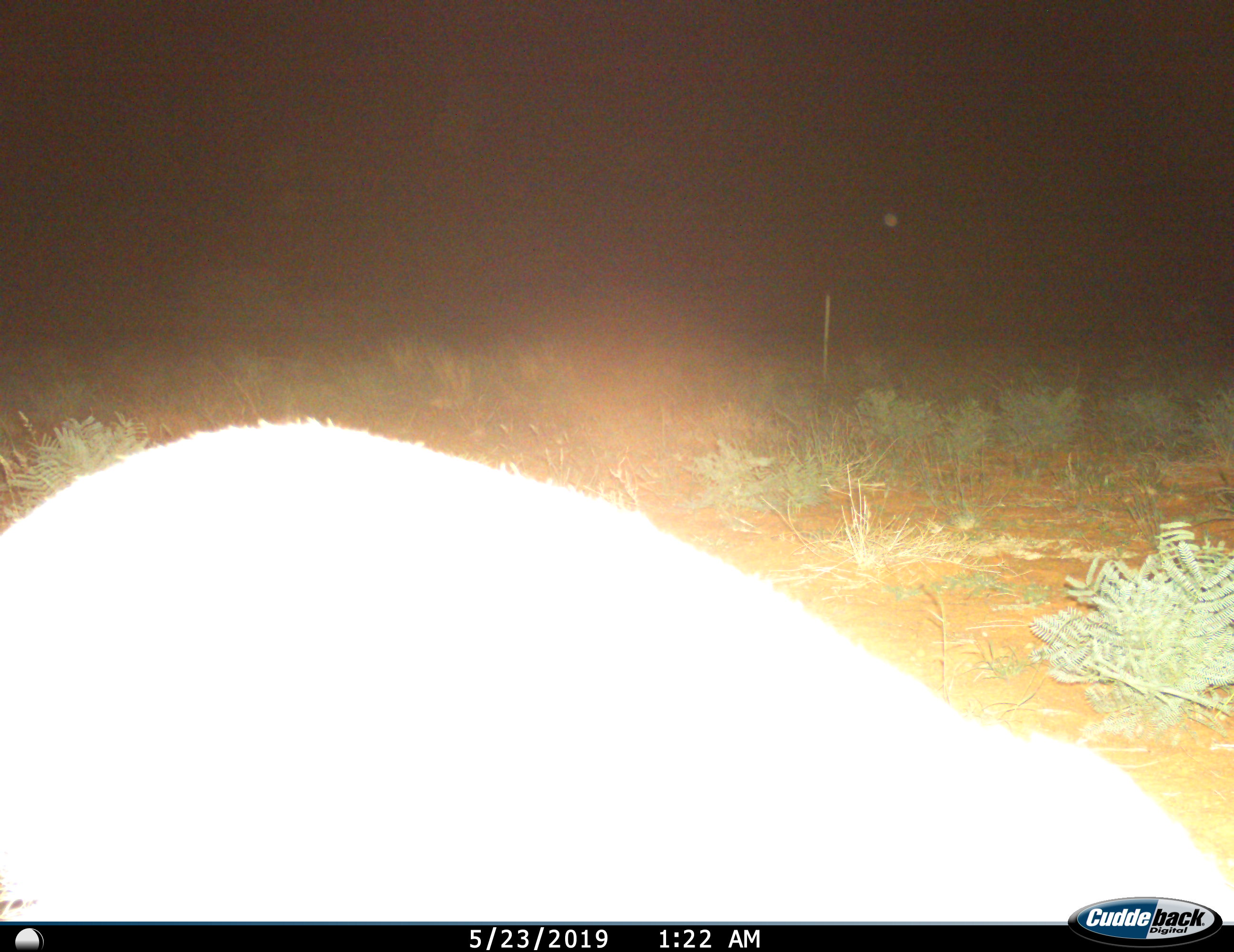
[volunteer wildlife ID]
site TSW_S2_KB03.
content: unidentified animal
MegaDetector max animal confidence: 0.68